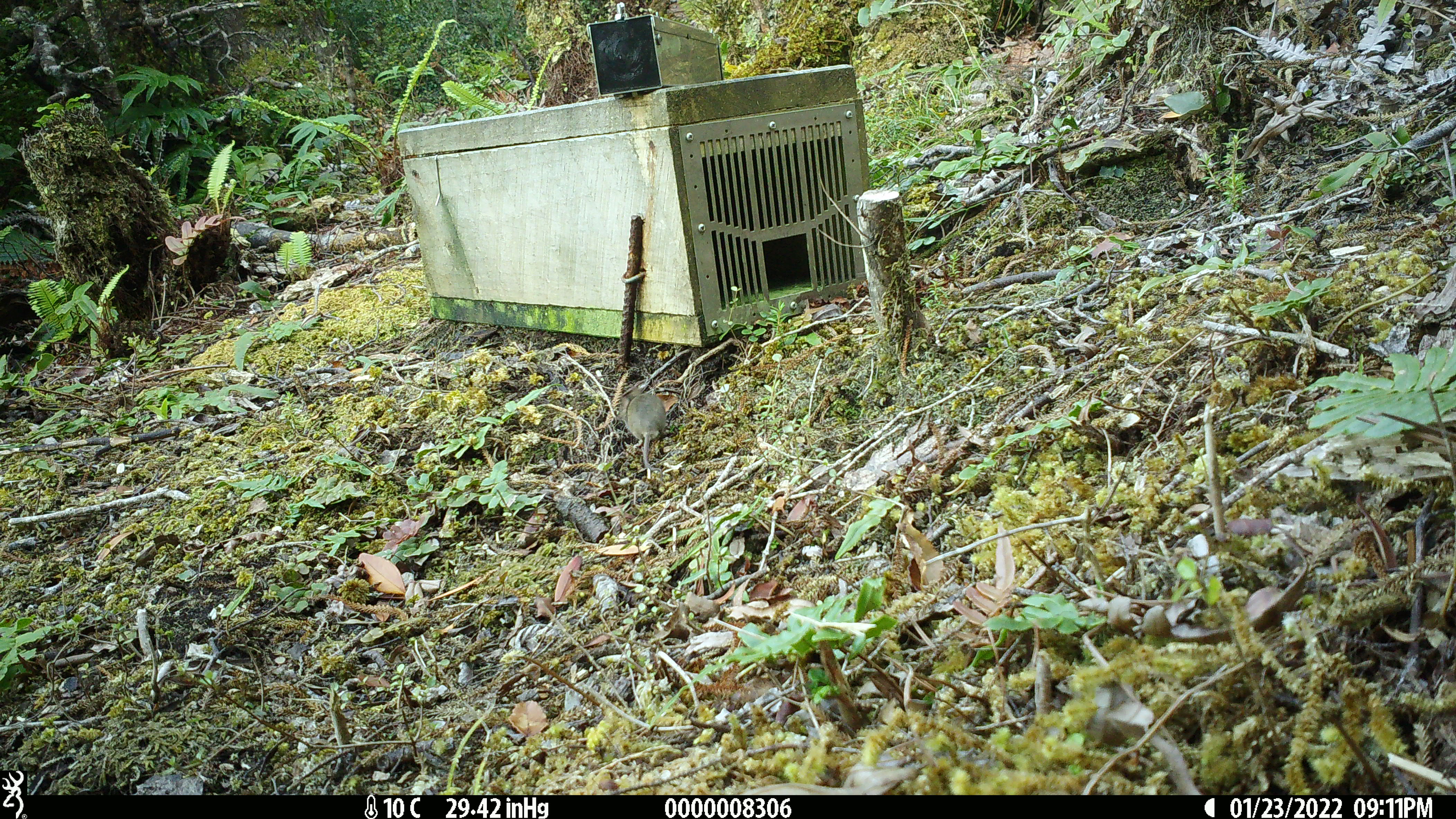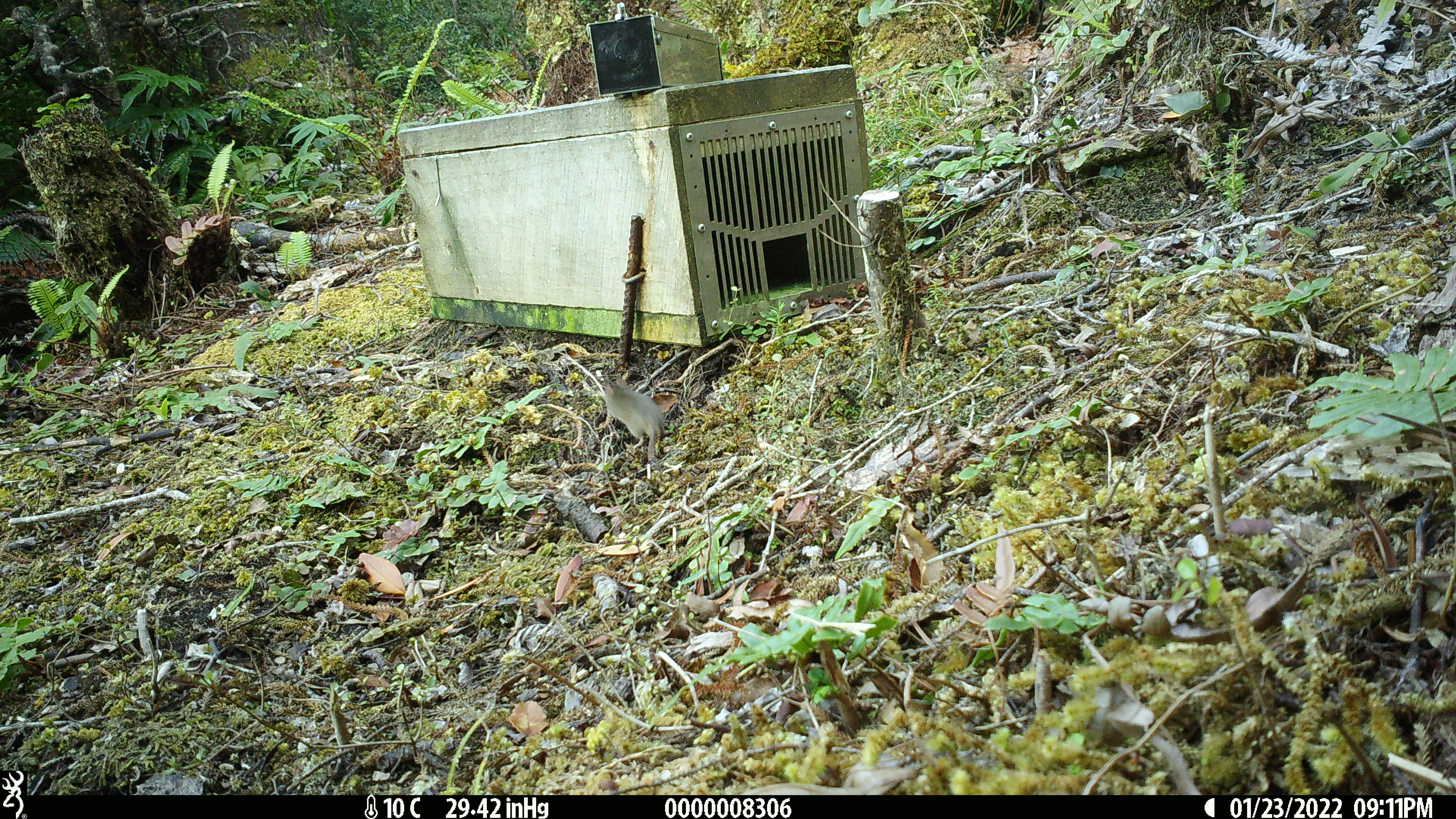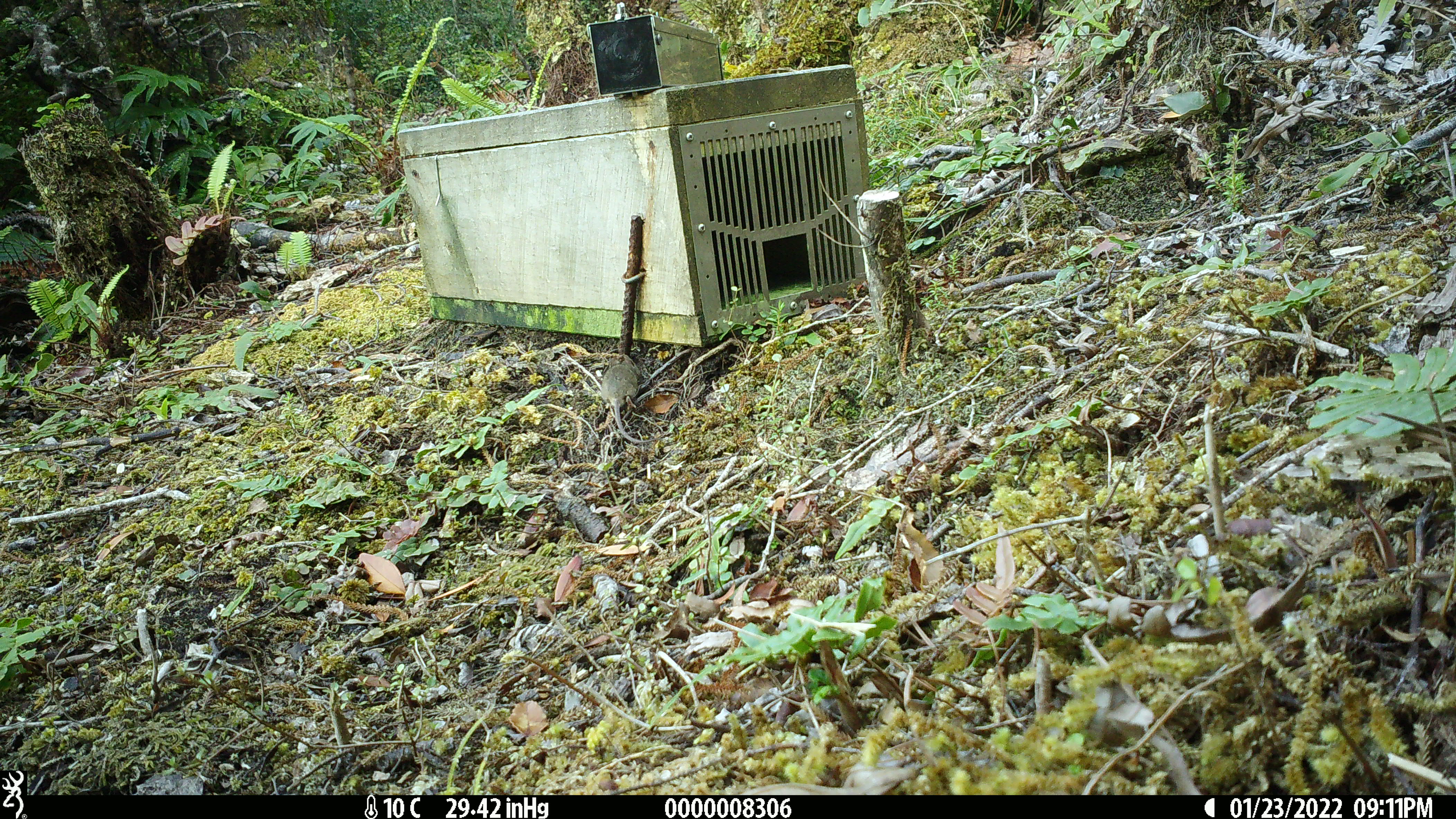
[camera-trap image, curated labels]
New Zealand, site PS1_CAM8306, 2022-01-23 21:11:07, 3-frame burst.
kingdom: Animalia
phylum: Chordata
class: Mammalia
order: Rodentia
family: Muridae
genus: Mus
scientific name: Mus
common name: mouse